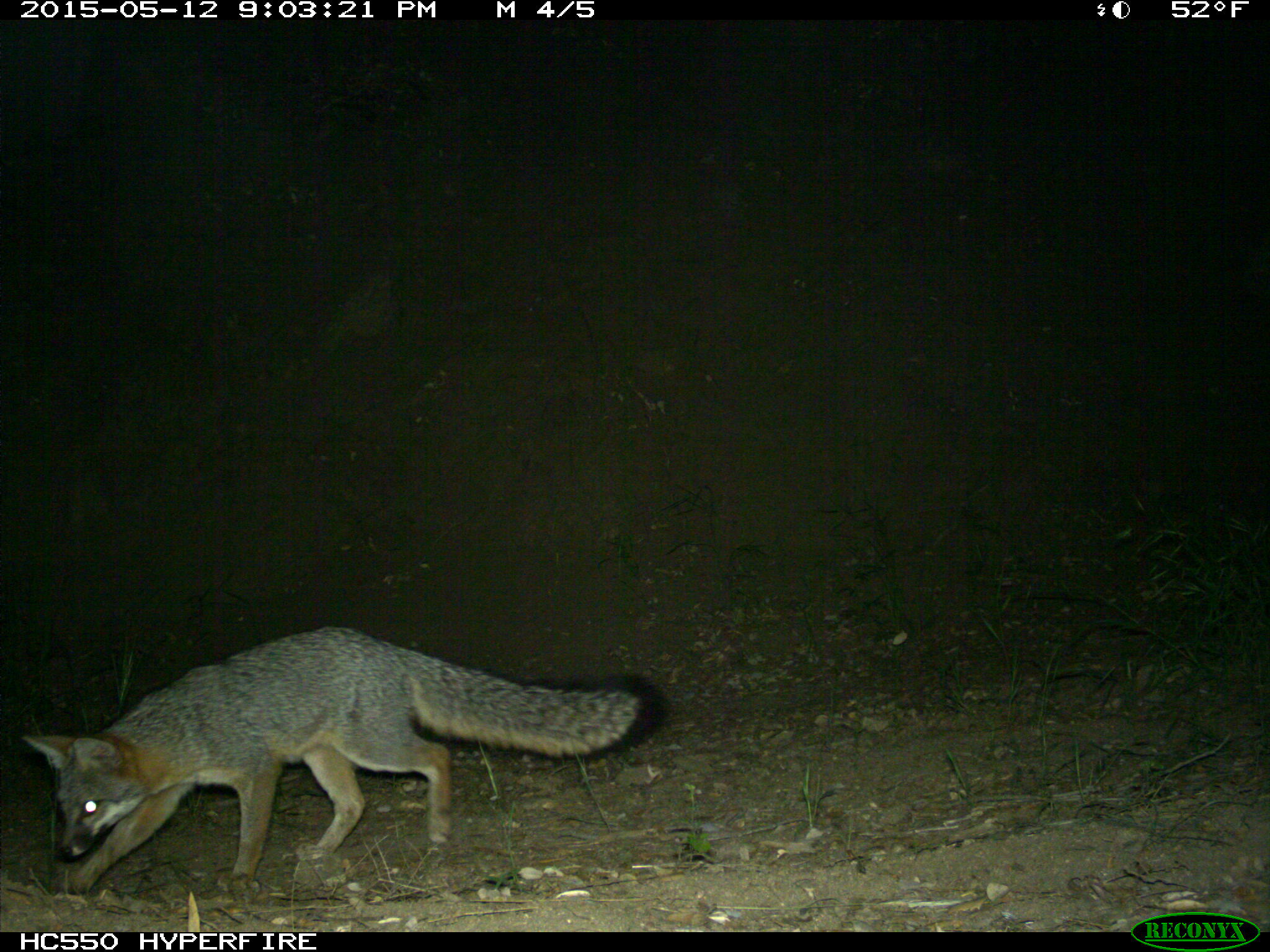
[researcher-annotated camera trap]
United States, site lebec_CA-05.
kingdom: Animalia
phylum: Chordata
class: Mammalia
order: Carnivora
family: Canidae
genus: Urocyon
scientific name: Urocyon cinereoargenteus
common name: gray fox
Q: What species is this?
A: Urocyon cinereoargenteus (gray fox).